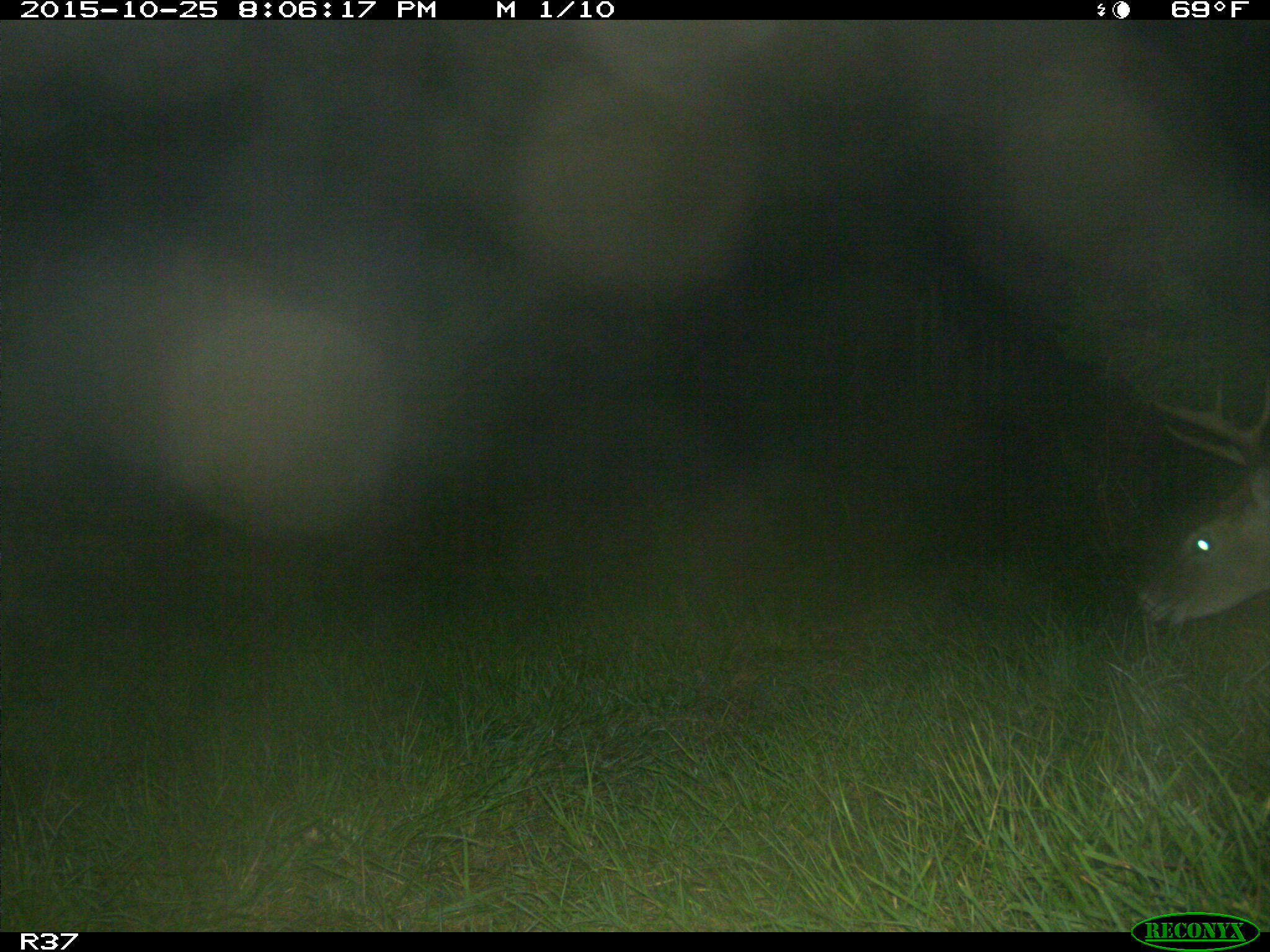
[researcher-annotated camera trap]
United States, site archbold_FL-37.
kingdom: Animalia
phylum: Chordata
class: Mammalia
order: Artiodactyla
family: Cervidae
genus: Odocoileus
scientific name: Odocoileus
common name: deer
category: unidentified deer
Unidentified deer (deer) (Odocoileus).